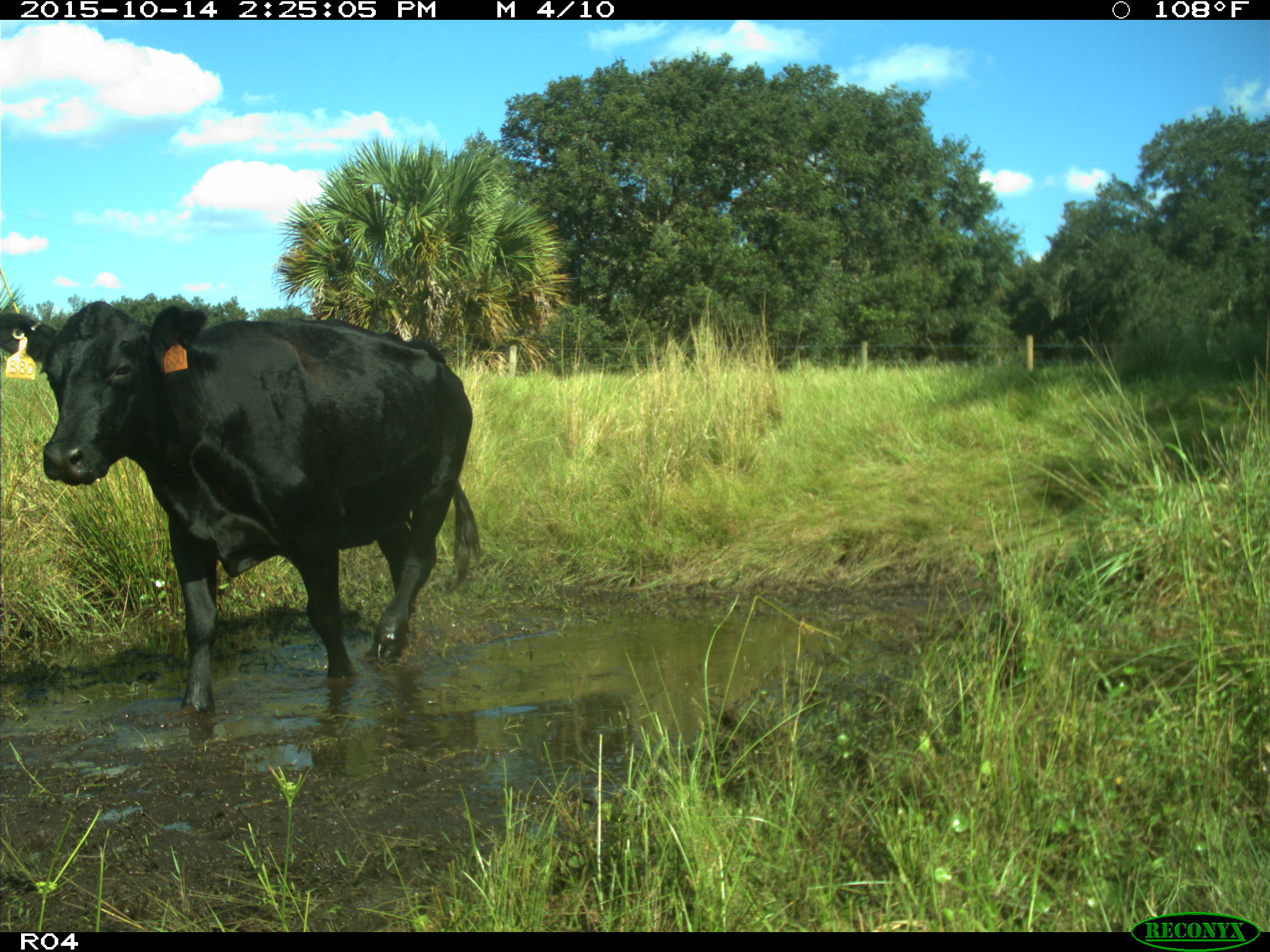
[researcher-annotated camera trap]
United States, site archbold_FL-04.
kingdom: Animalia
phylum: Chordata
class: Mammalia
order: Artiodactyla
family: Bovidae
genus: Bos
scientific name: Bos taurus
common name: domestic cow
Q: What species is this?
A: Bos taurus (domestic cow).